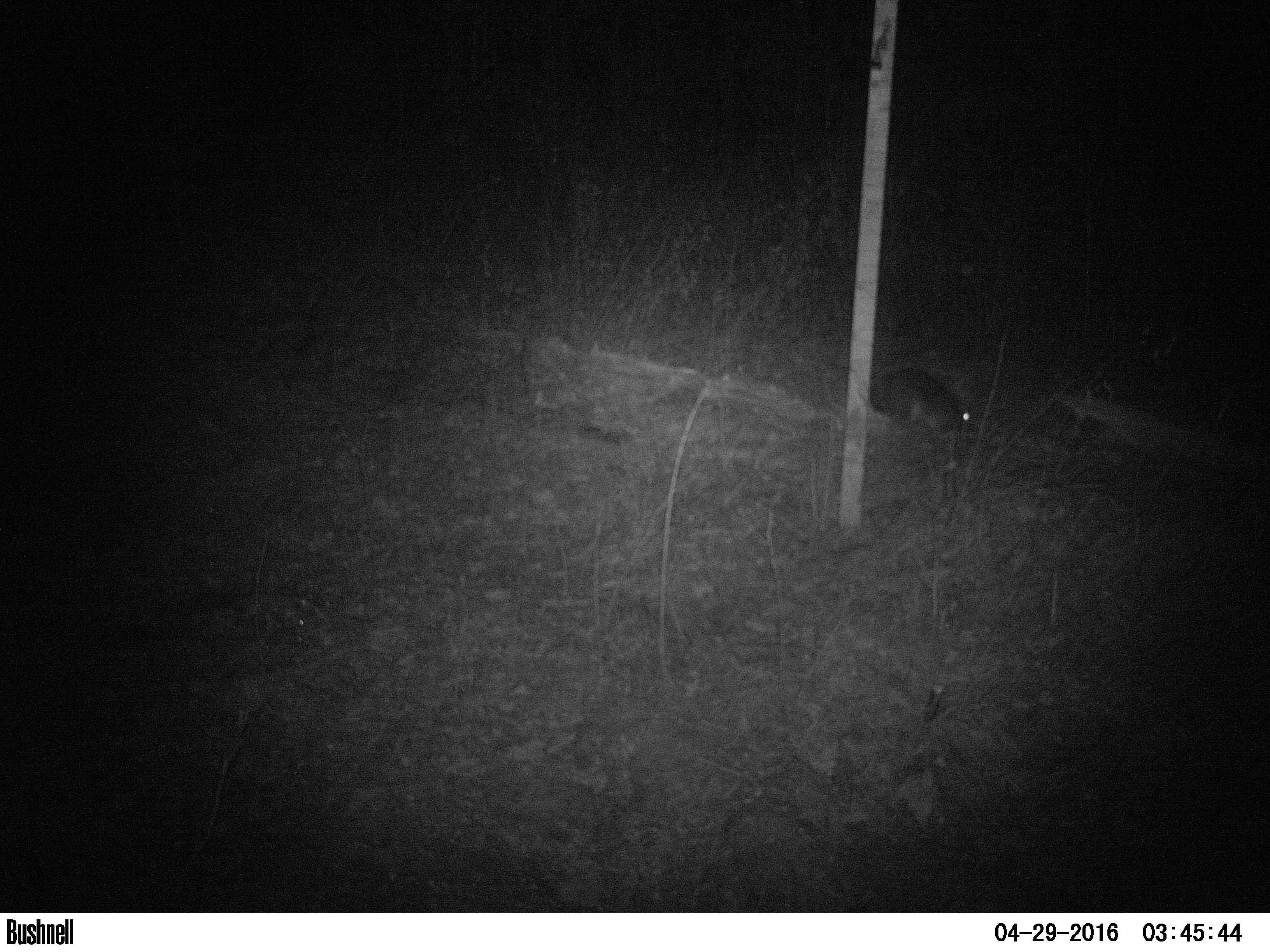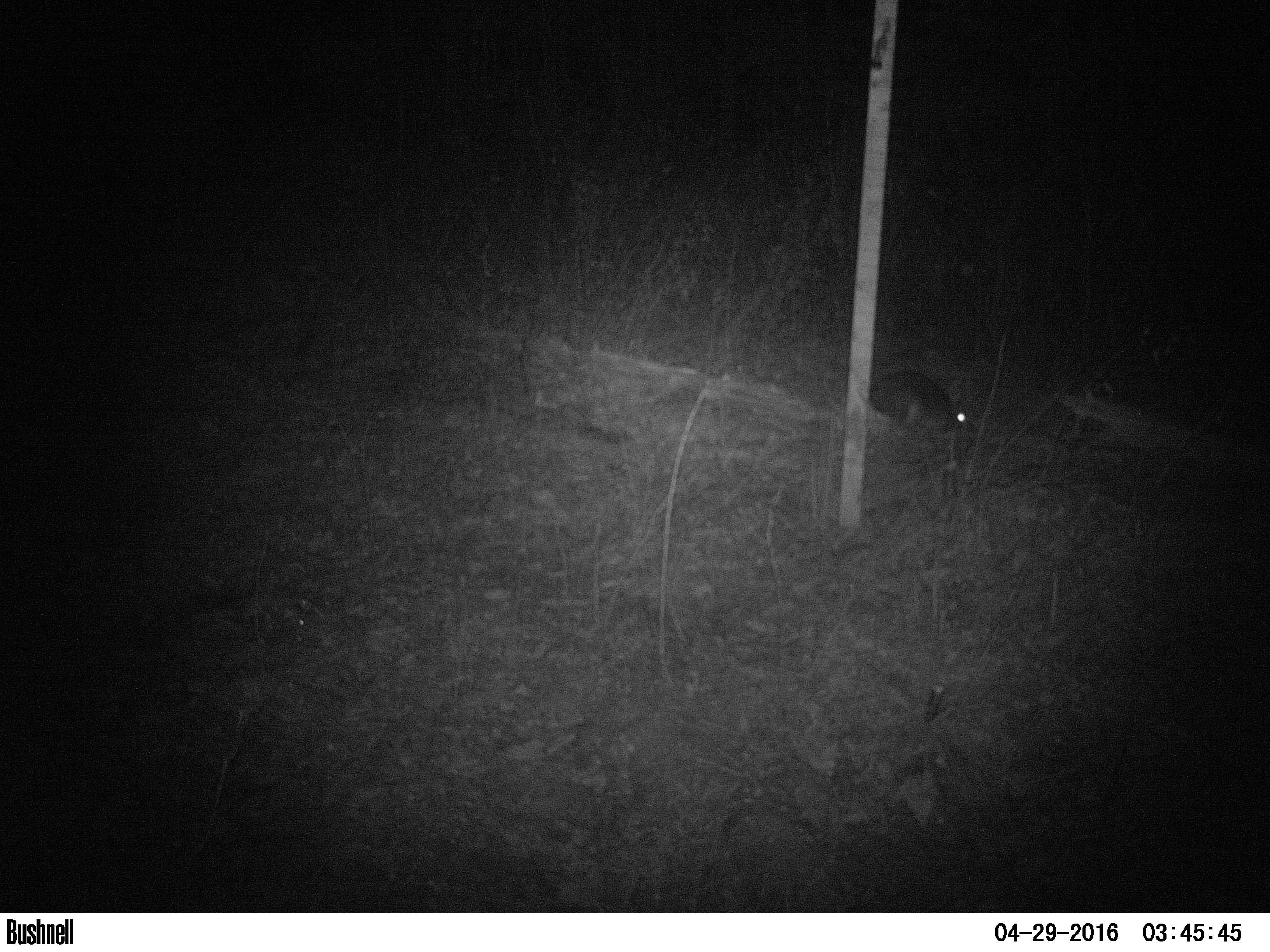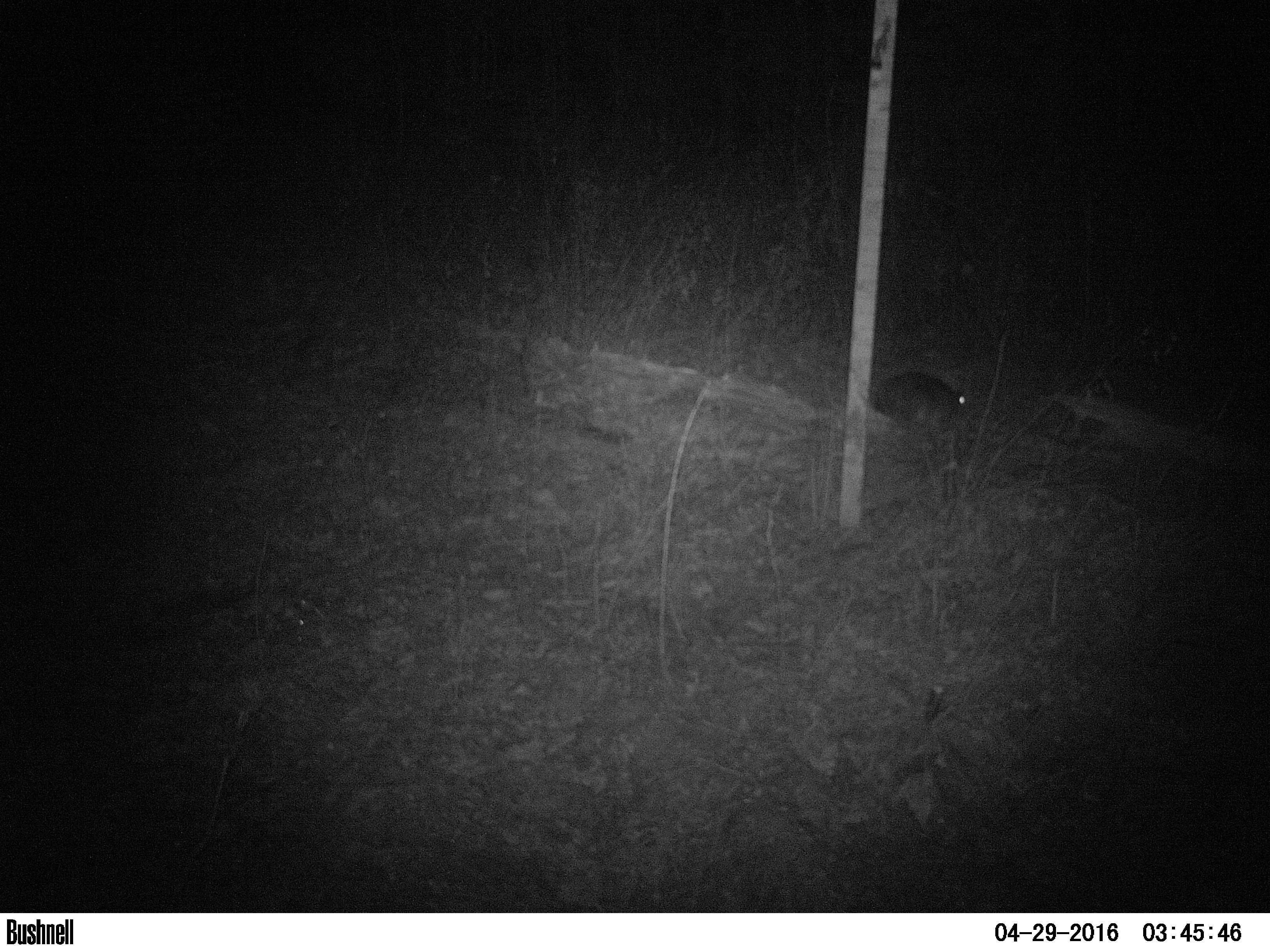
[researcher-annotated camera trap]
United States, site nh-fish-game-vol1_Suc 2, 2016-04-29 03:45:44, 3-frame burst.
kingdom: Animalia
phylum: Chordata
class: Mammalia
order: Lagomorpha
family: Leporidae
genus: Lepus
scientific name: Lepus americanus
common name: snowshoe hare